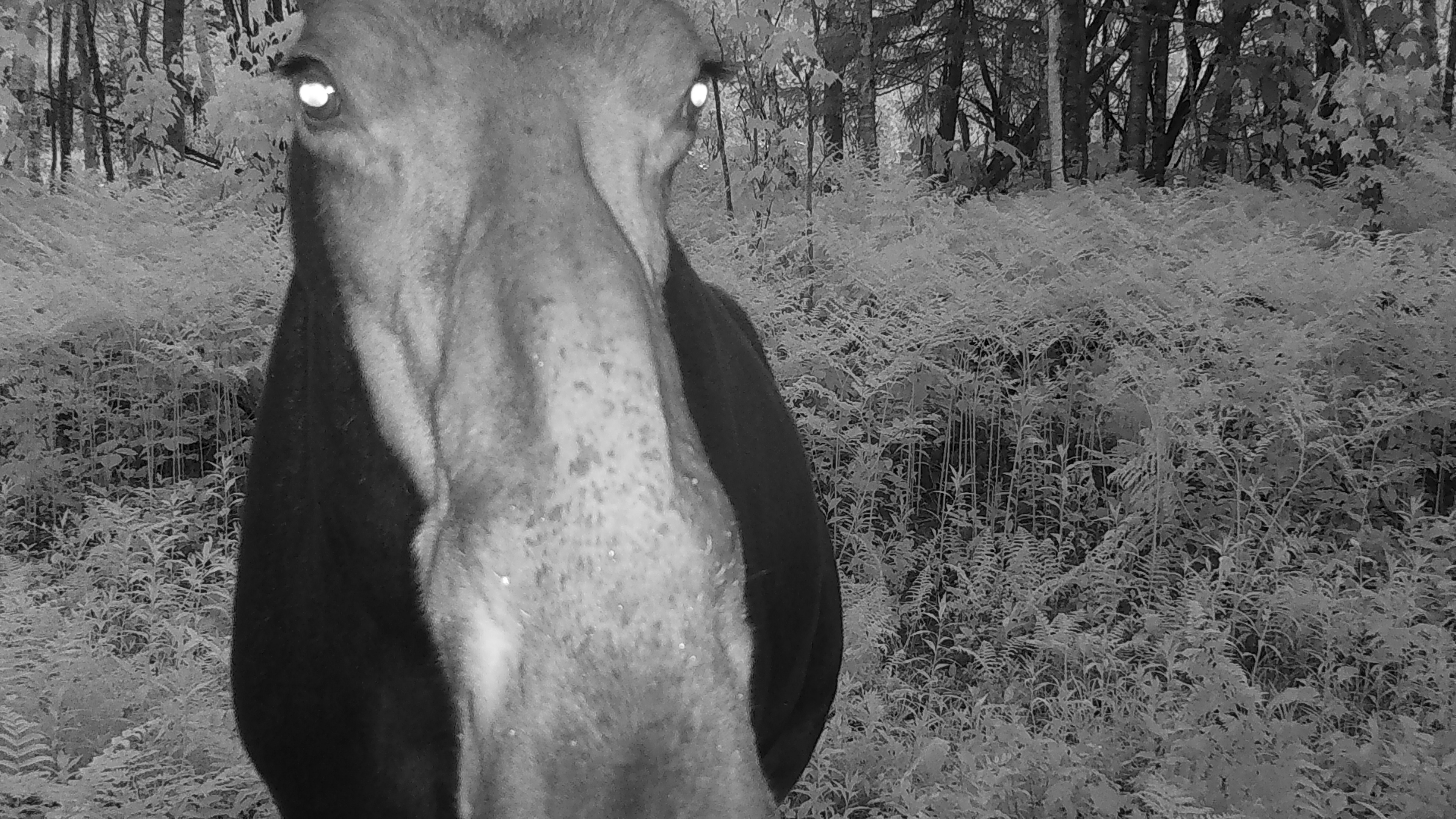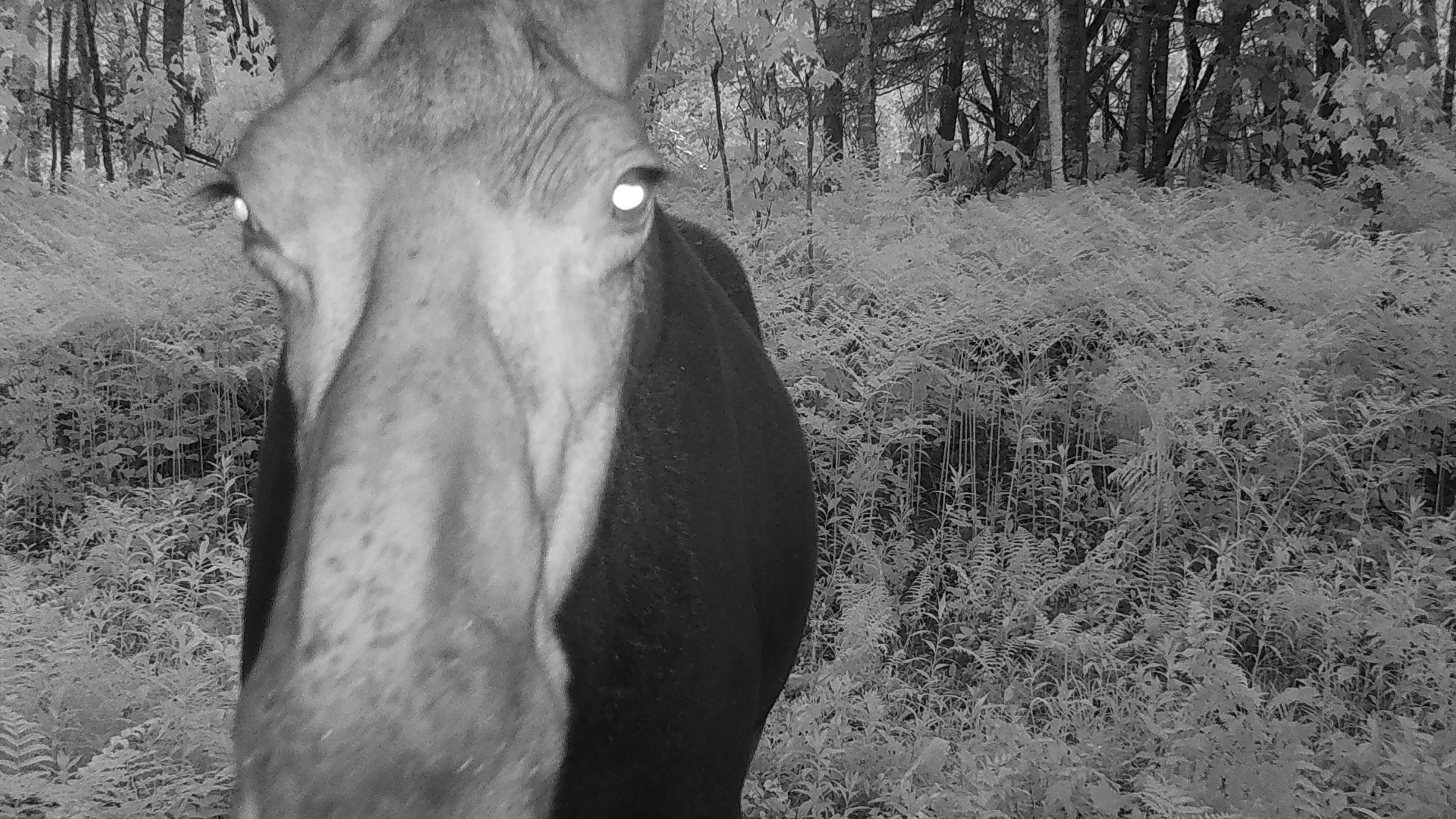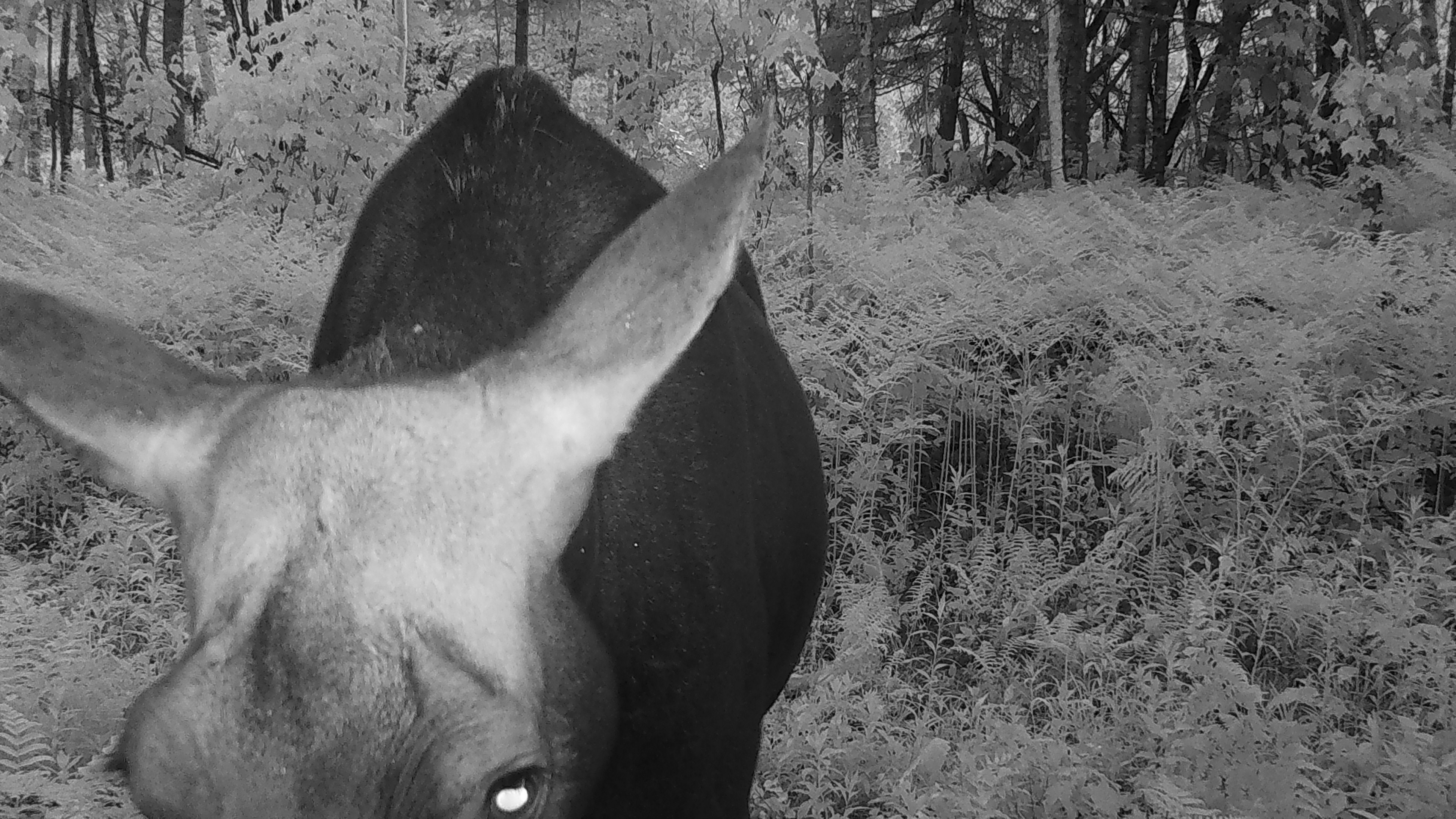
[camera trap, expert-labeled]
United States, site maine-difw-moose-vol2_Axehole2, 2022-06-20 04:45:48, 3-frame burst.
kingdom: Animalia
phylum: Chordata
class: Mammalia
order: Artiodactyla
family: Cervidae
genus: Alces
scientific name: Alces alces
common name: moose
Moose (Alces alces).